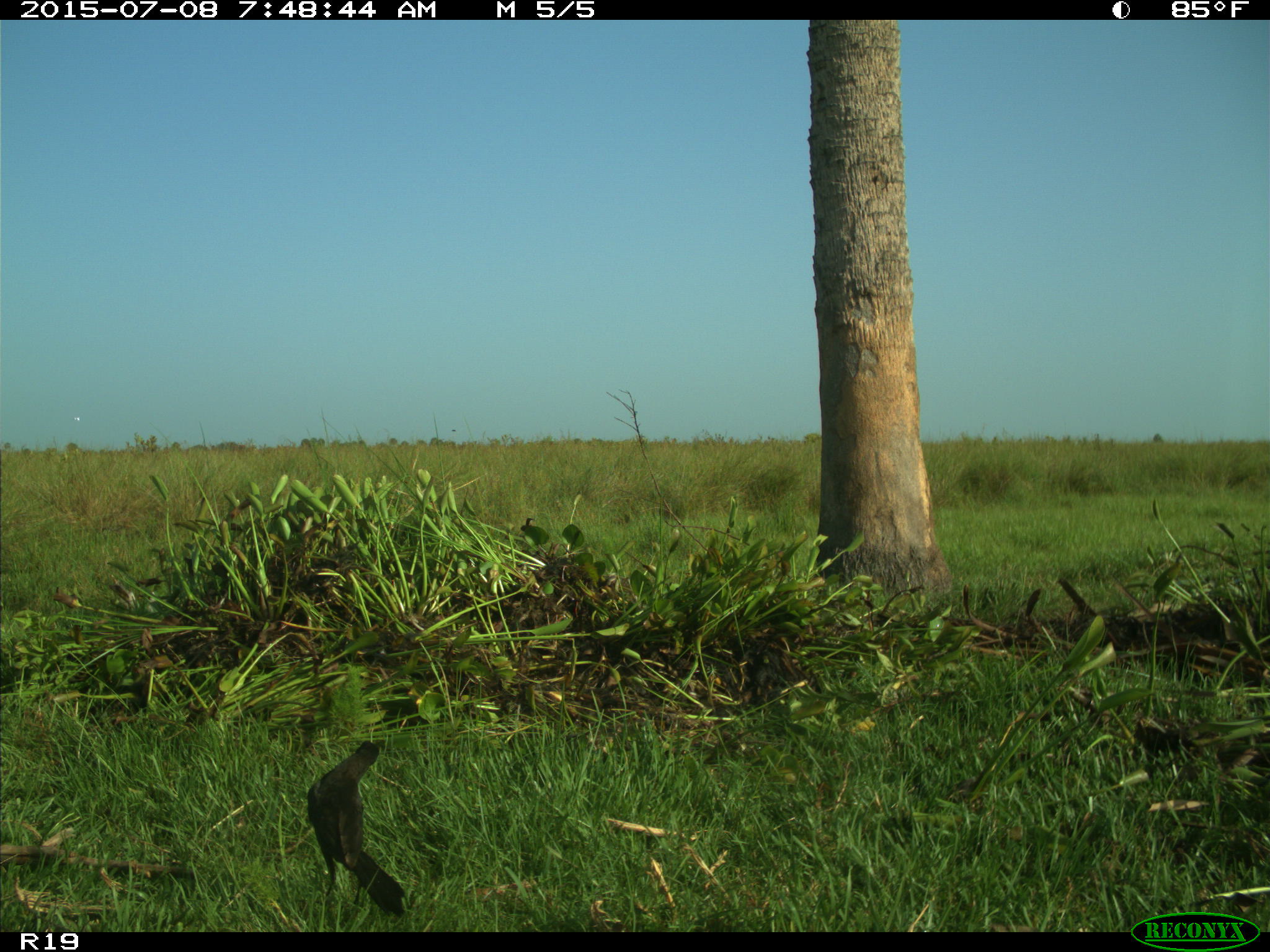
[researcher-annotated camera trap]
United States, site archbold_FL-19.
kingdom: Animalia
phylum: Chordata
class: Aves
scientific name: Aves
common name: birds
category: unidentified bird